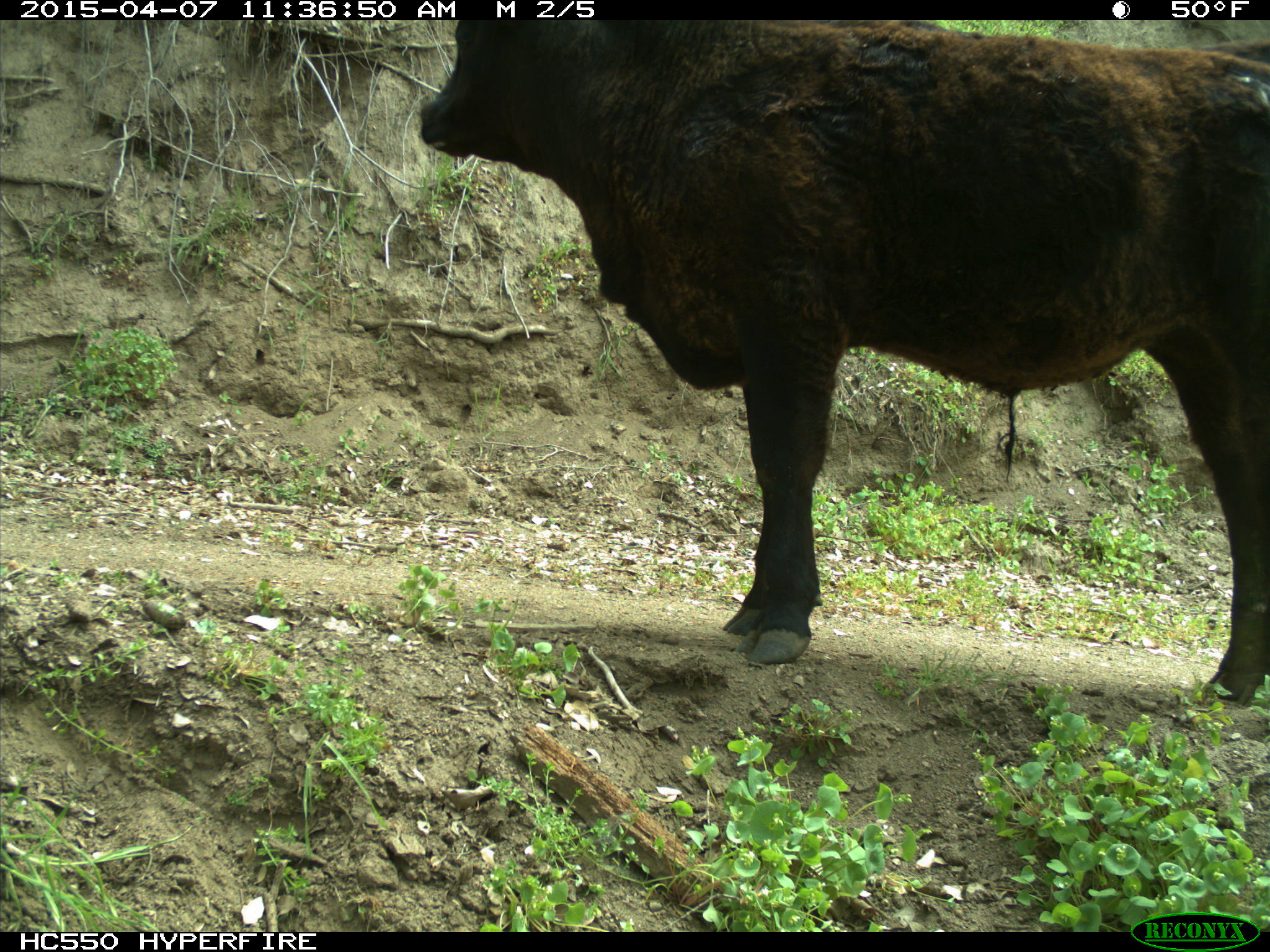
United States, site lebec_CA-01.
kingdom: Animalia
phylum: Chordata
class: Mammalia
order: Artiodactyla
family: Bovidae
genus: Bos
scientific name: Bos taurus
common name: domestic cow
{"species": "Bos taurus (domestic cow)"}